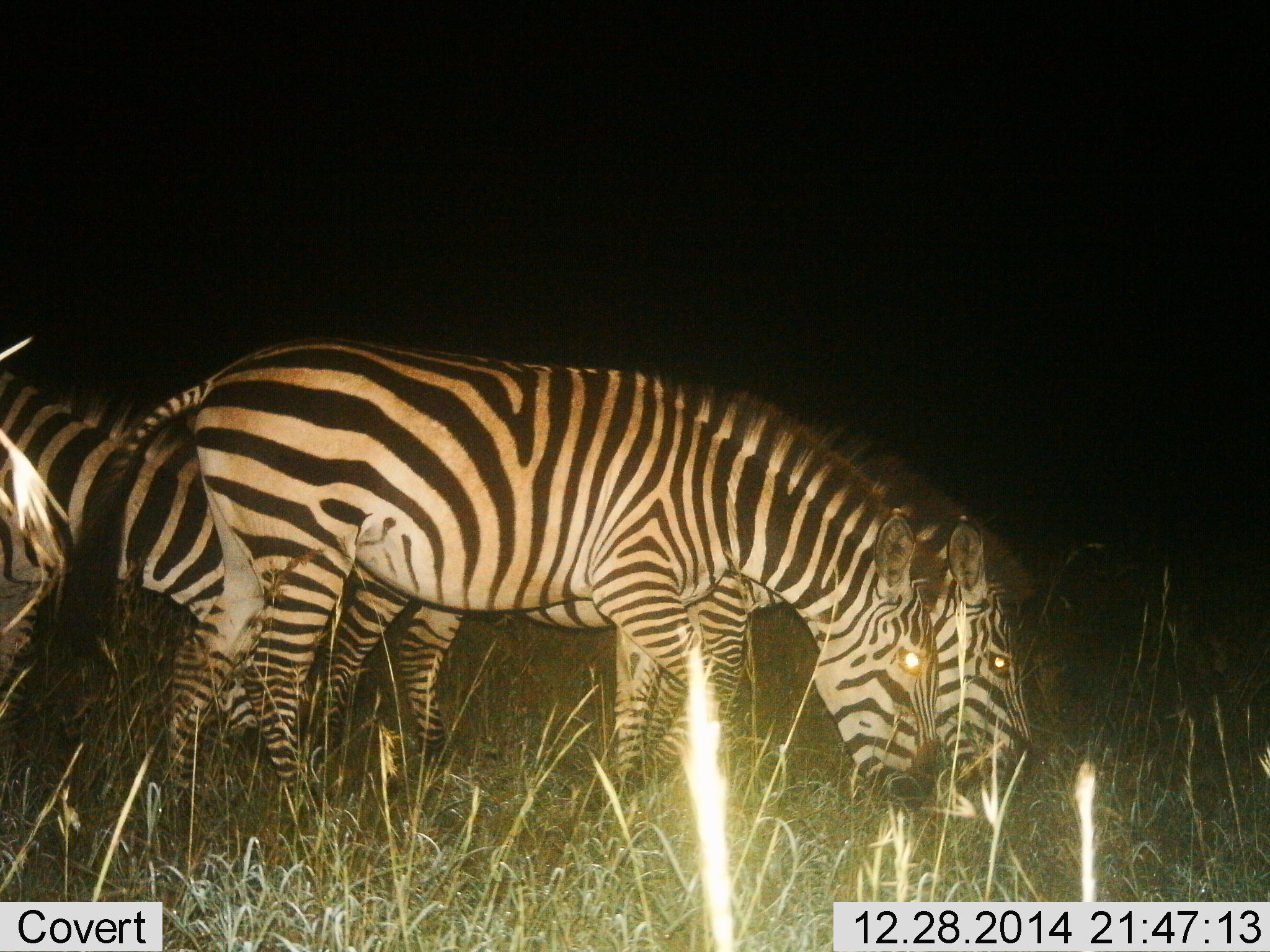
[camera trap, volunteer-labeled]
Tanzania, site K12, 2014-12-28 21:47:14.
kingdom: Animalia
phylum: Chordata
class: Mammalia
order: Perissodactyla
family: Equidae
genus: Equus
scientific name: Equus quagga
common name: plains zebra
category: zebra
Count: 3.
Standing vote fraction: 30%.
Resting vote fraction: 0%.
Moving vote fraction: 0%.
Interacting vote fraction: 0%.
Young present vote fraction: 0%.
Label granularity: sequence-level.